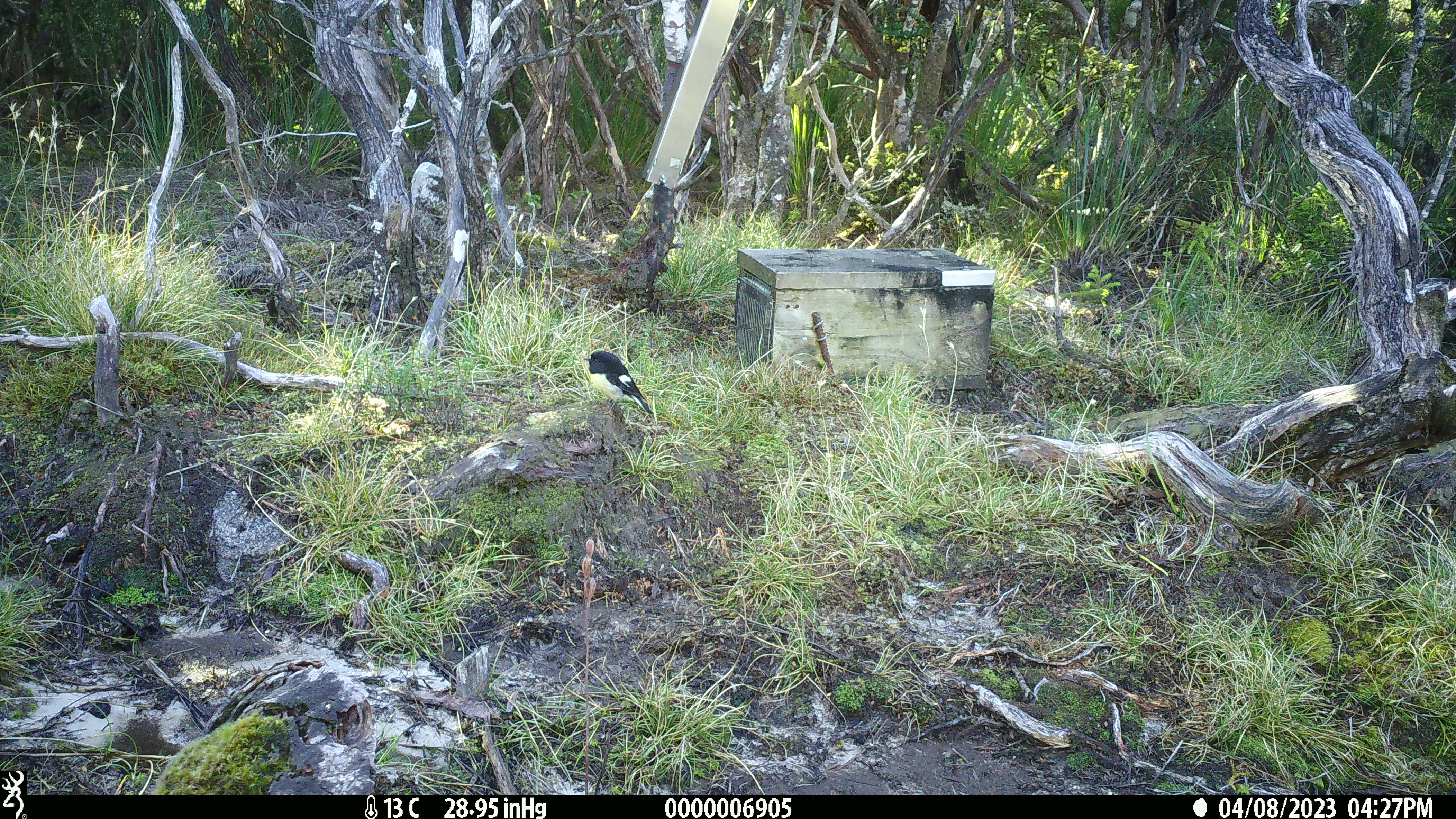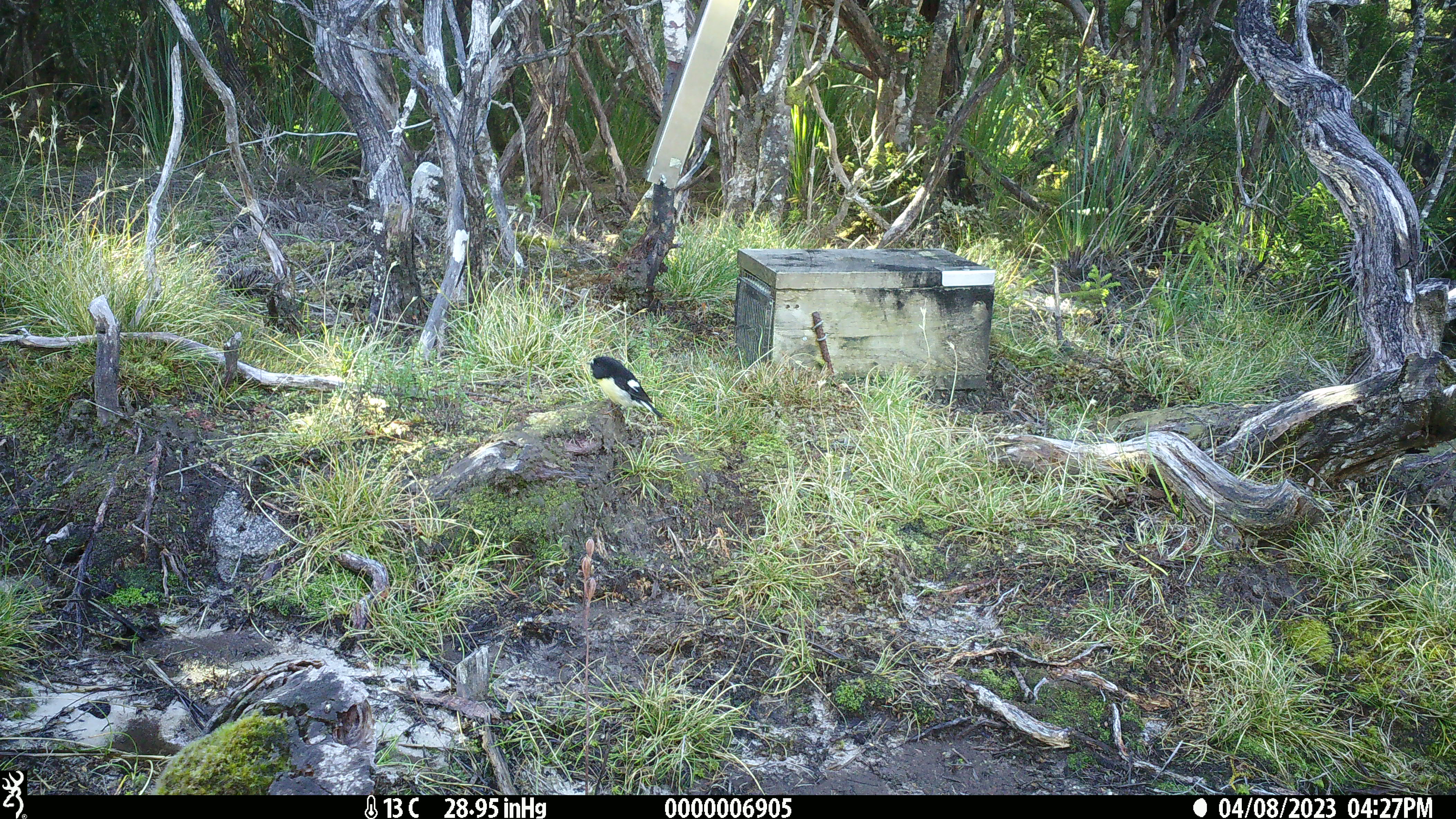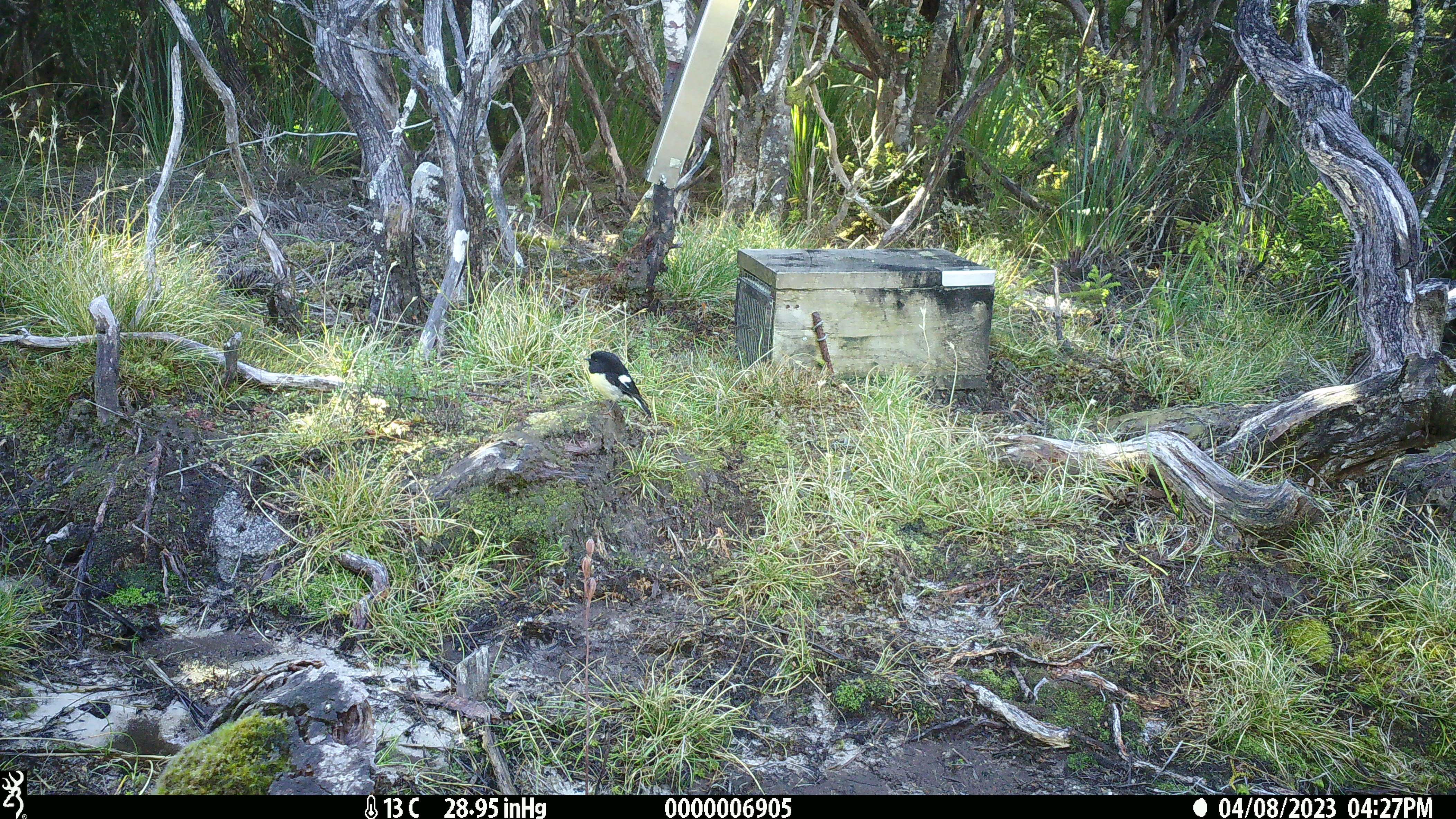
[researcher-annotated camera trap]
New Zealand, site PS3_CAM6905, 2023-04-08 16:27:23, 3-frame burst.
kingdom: Animalia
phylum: Chordata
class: Aves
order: Passeriformes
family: Petroicidae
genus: Petroica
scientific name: Petroica macrocephala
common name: tomtit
Tomtit (Petroica macrocephala).